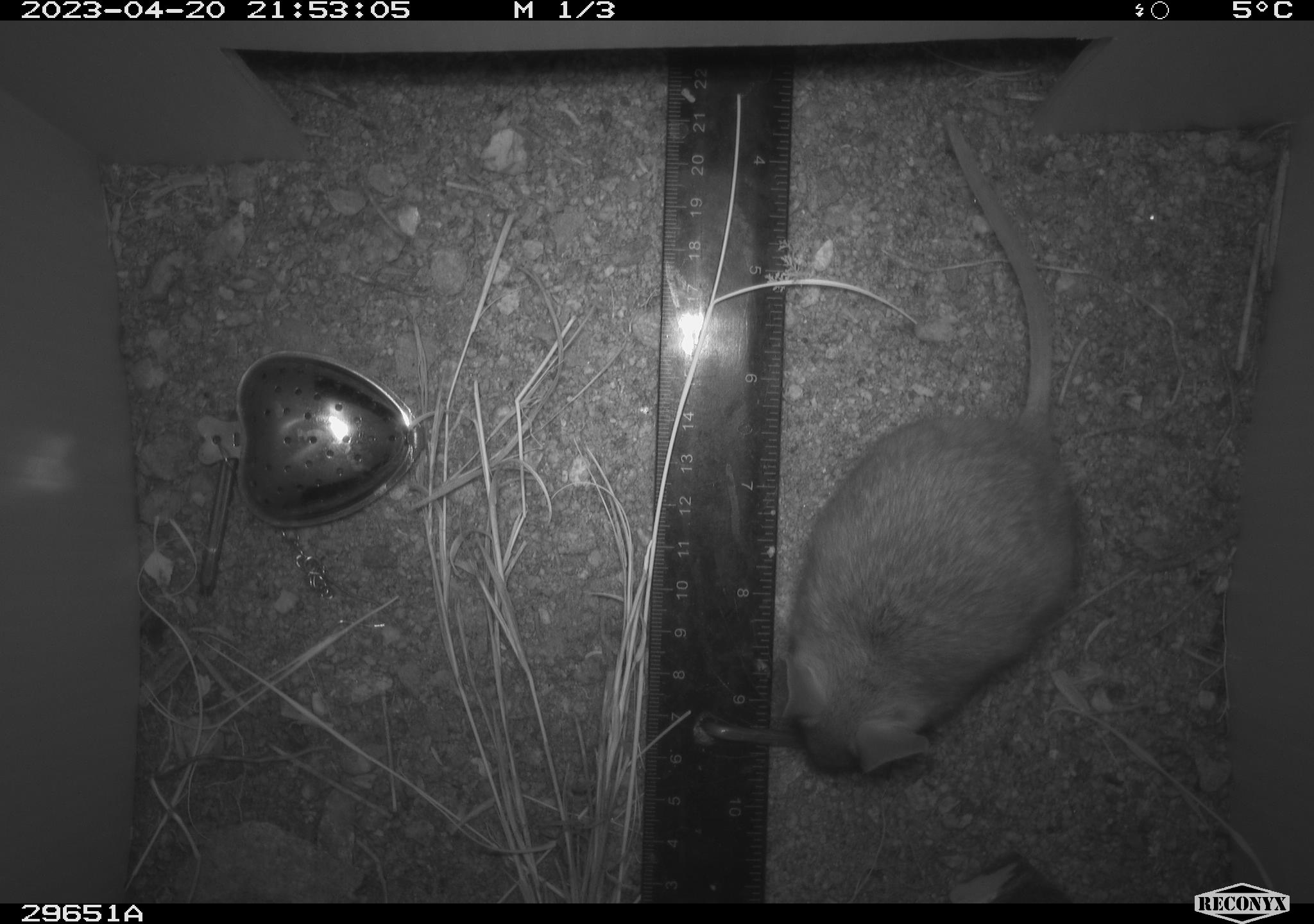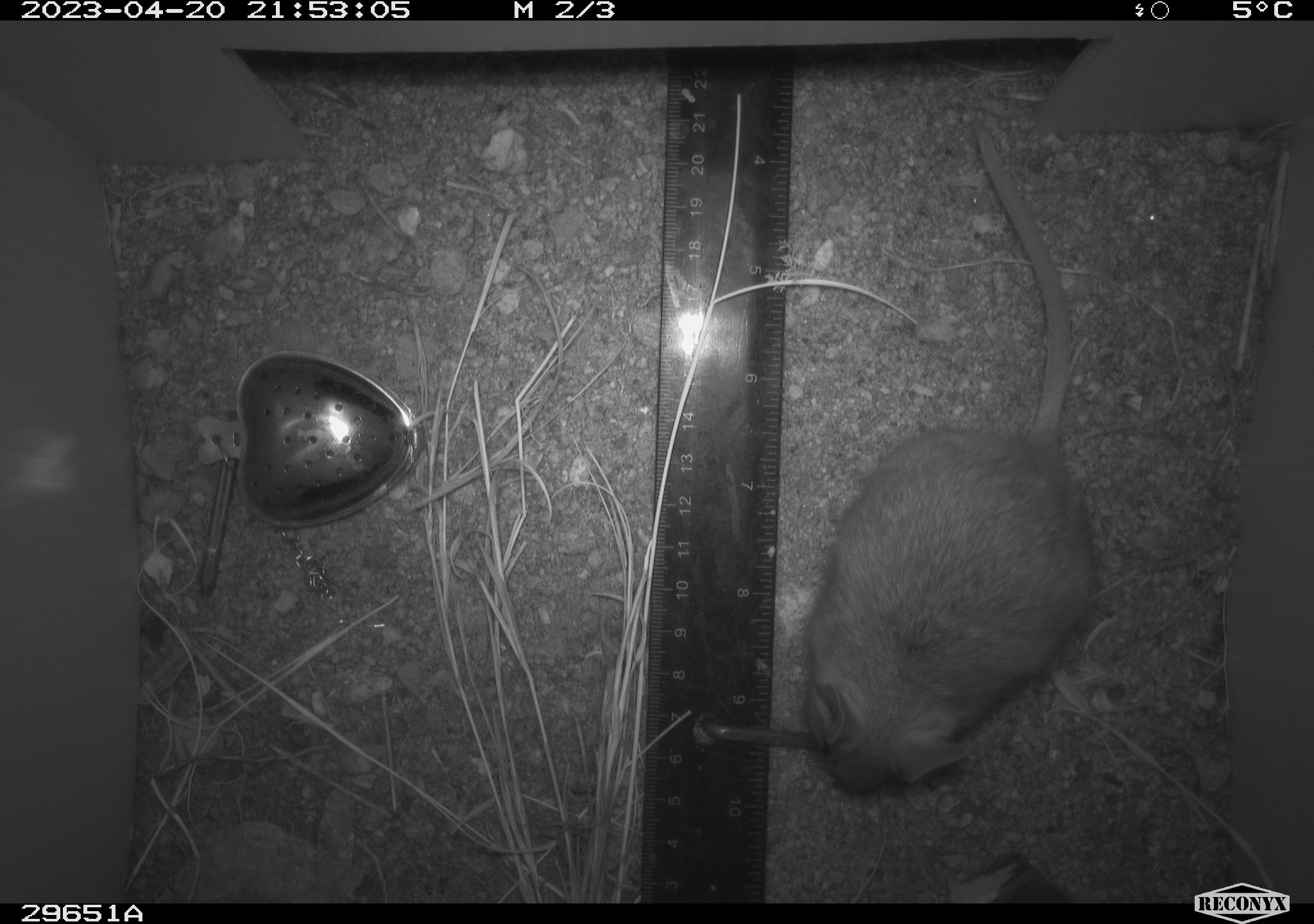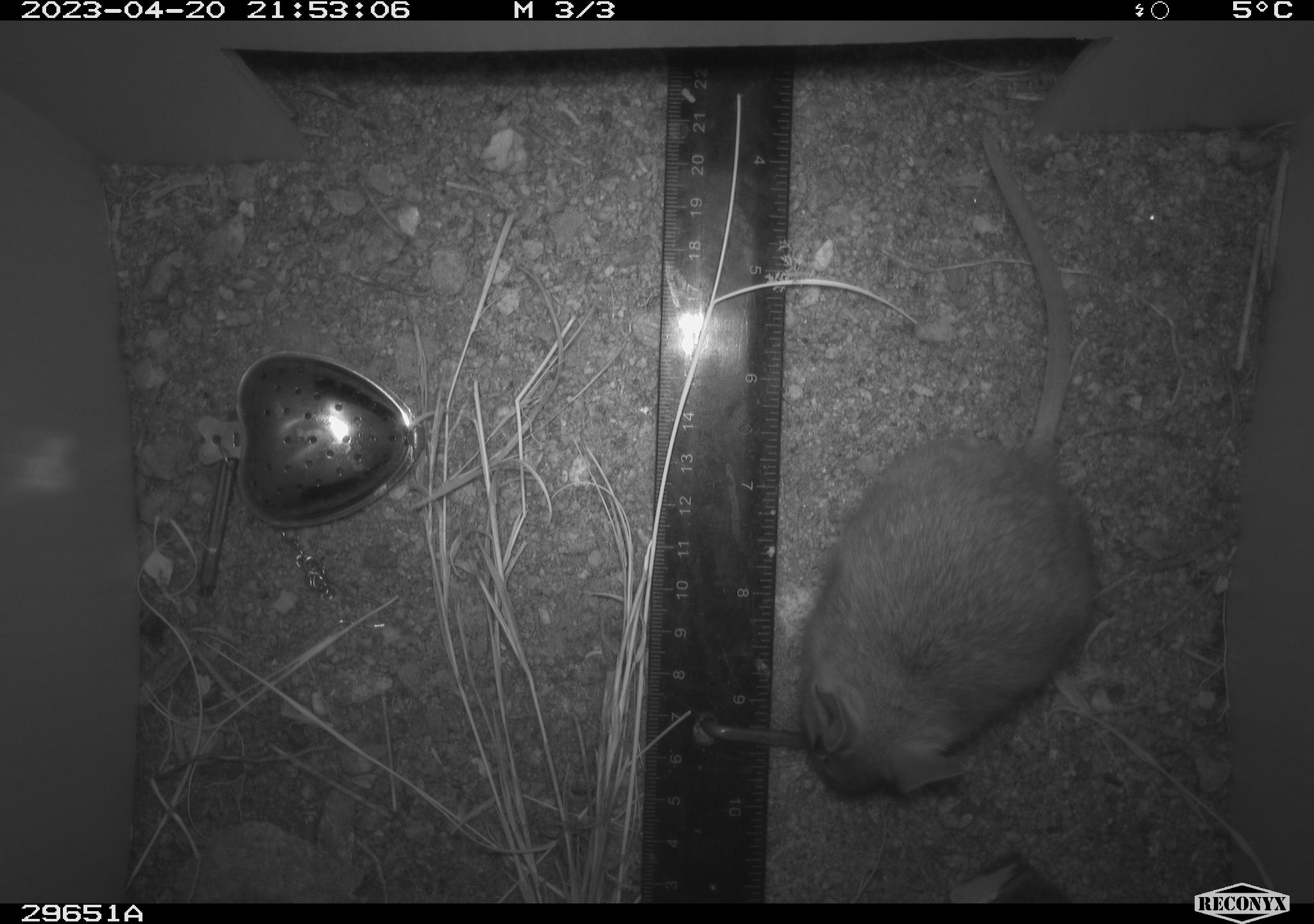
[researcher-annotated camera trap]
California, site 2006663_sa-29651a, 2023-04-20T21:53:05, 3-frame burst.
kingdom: Animalia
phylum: Chordata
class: Mammalia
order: Rodentia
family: Cricetidae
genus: Peromyscus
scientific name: Peromyscus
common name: deer mice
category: peromyscus species